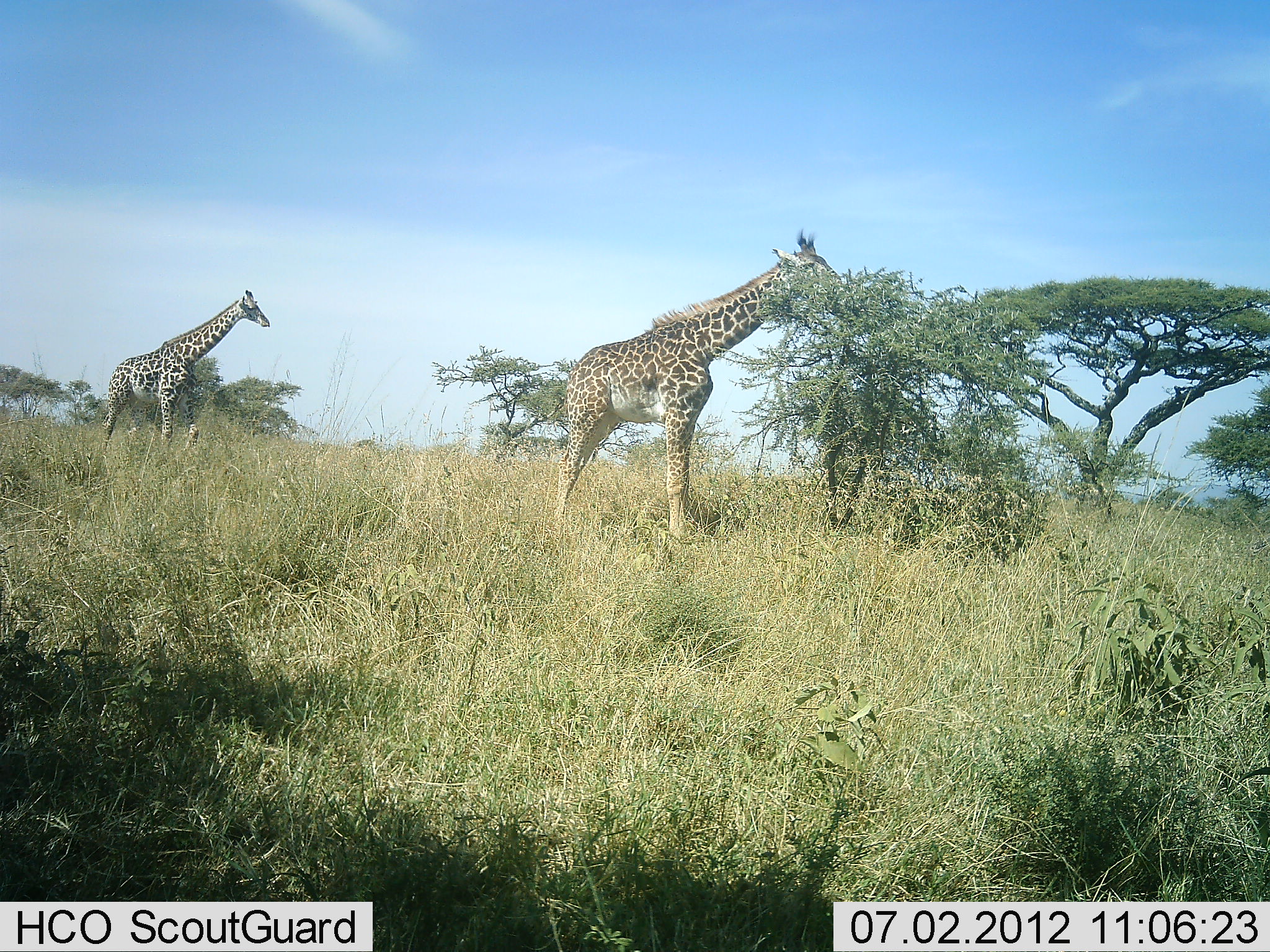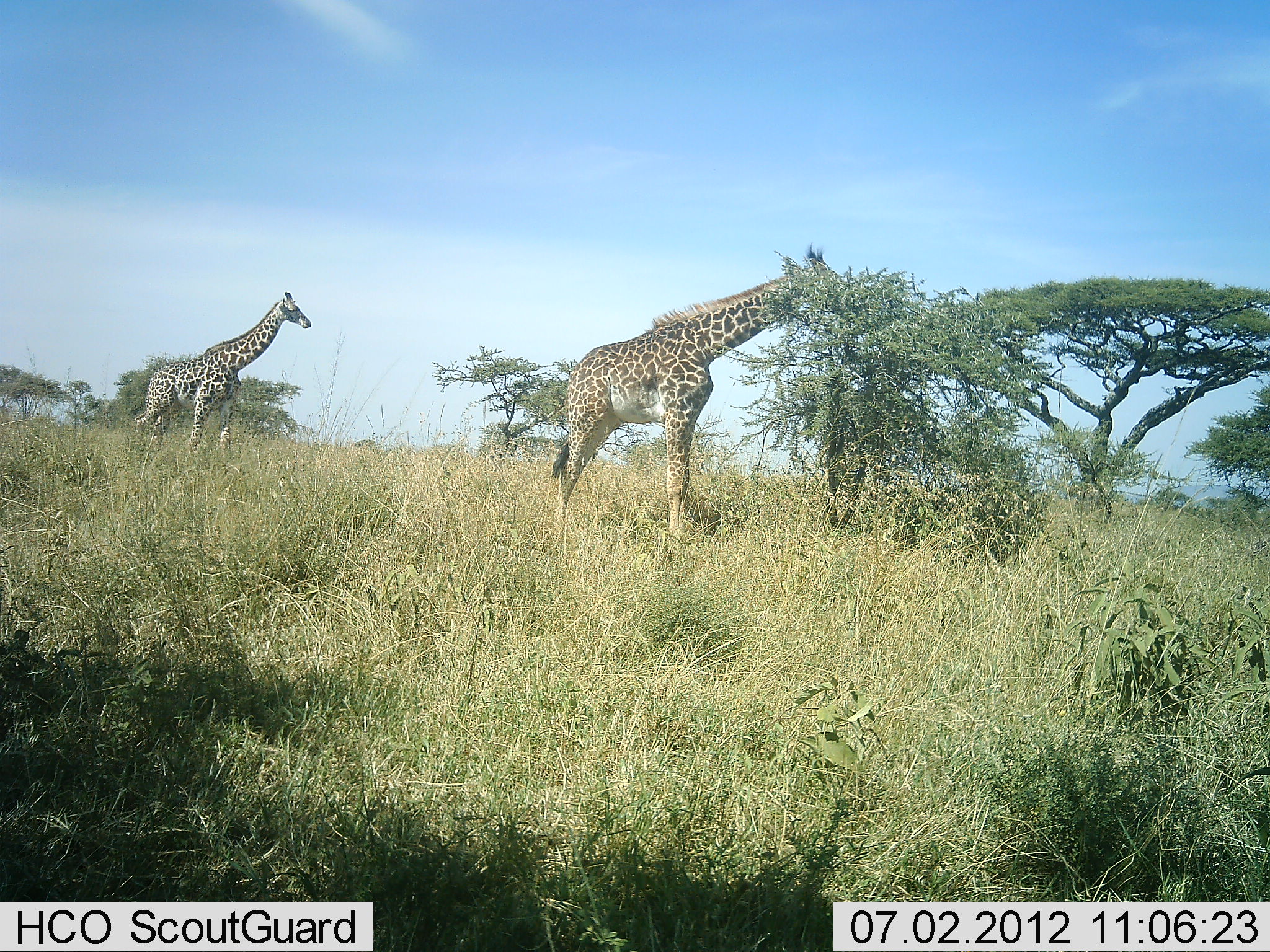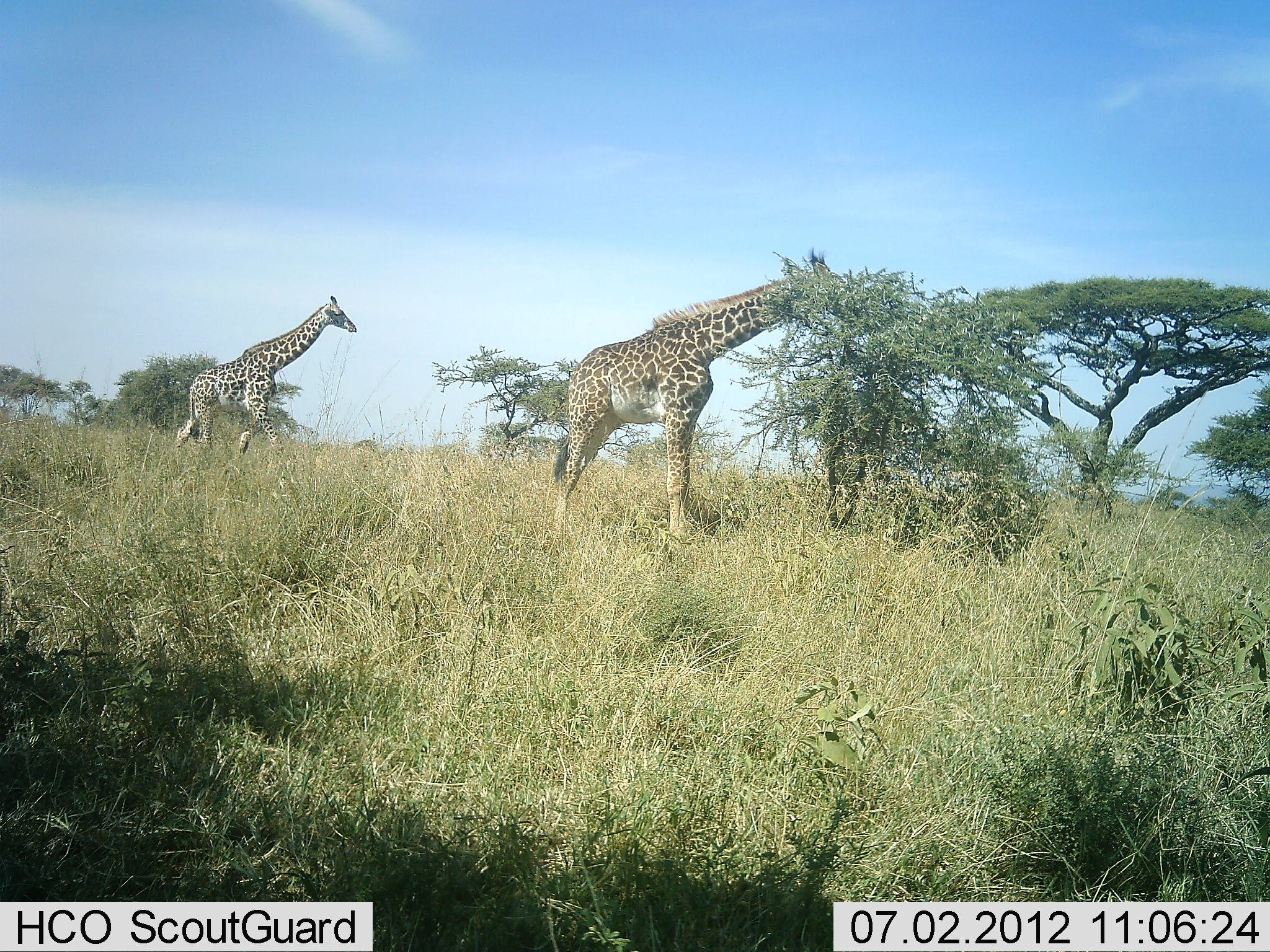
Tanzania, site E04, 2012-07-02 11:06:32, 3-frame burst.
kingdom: Animalia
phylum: Chordata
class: Mammalia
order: Artiodactyla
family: Giraffidae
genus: Giraffa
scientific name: Giraffa camelopardalis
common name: giraffe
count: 2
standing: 40%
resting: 0%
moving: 80%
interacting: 0%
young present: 0%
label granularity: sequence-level